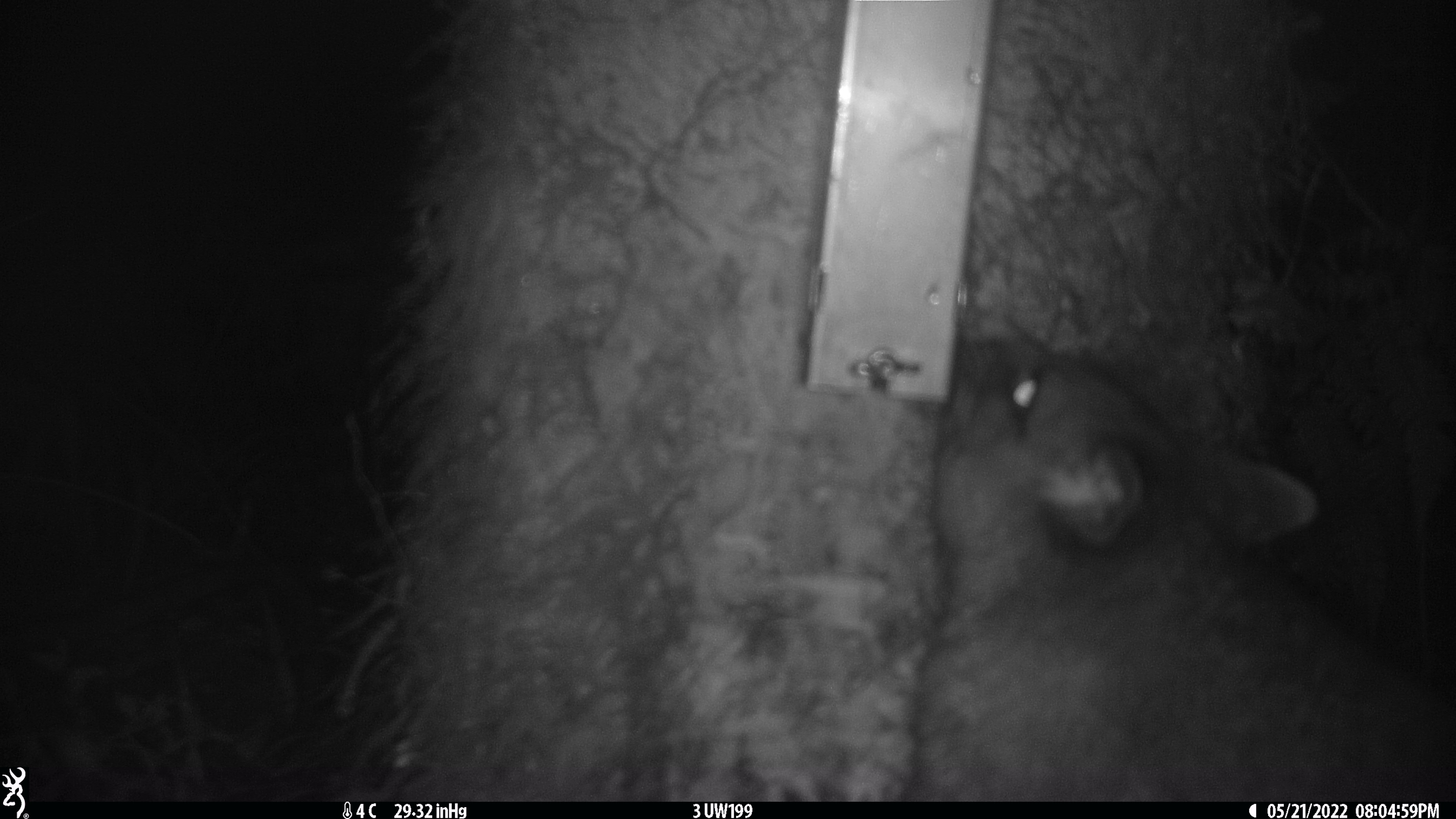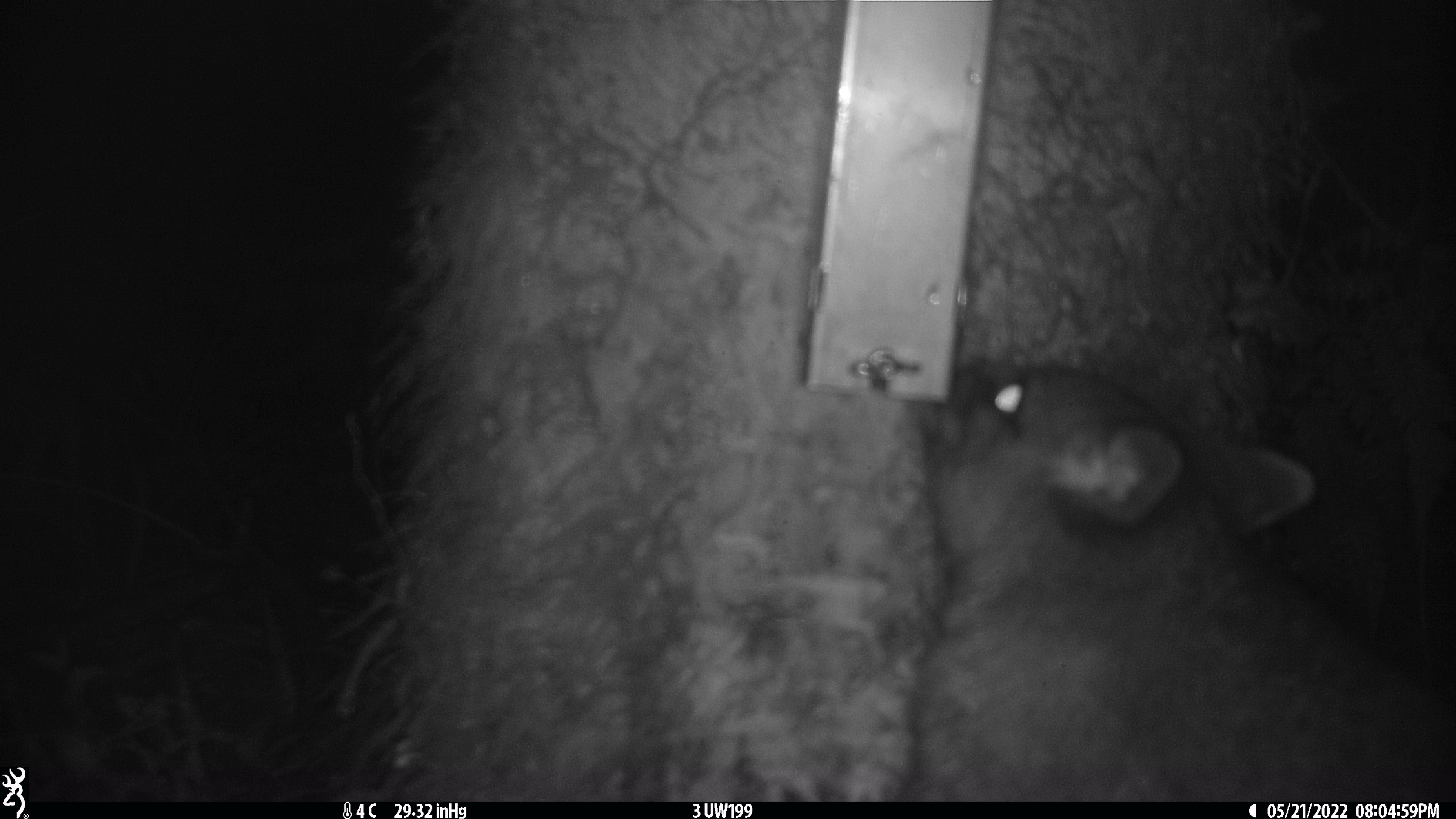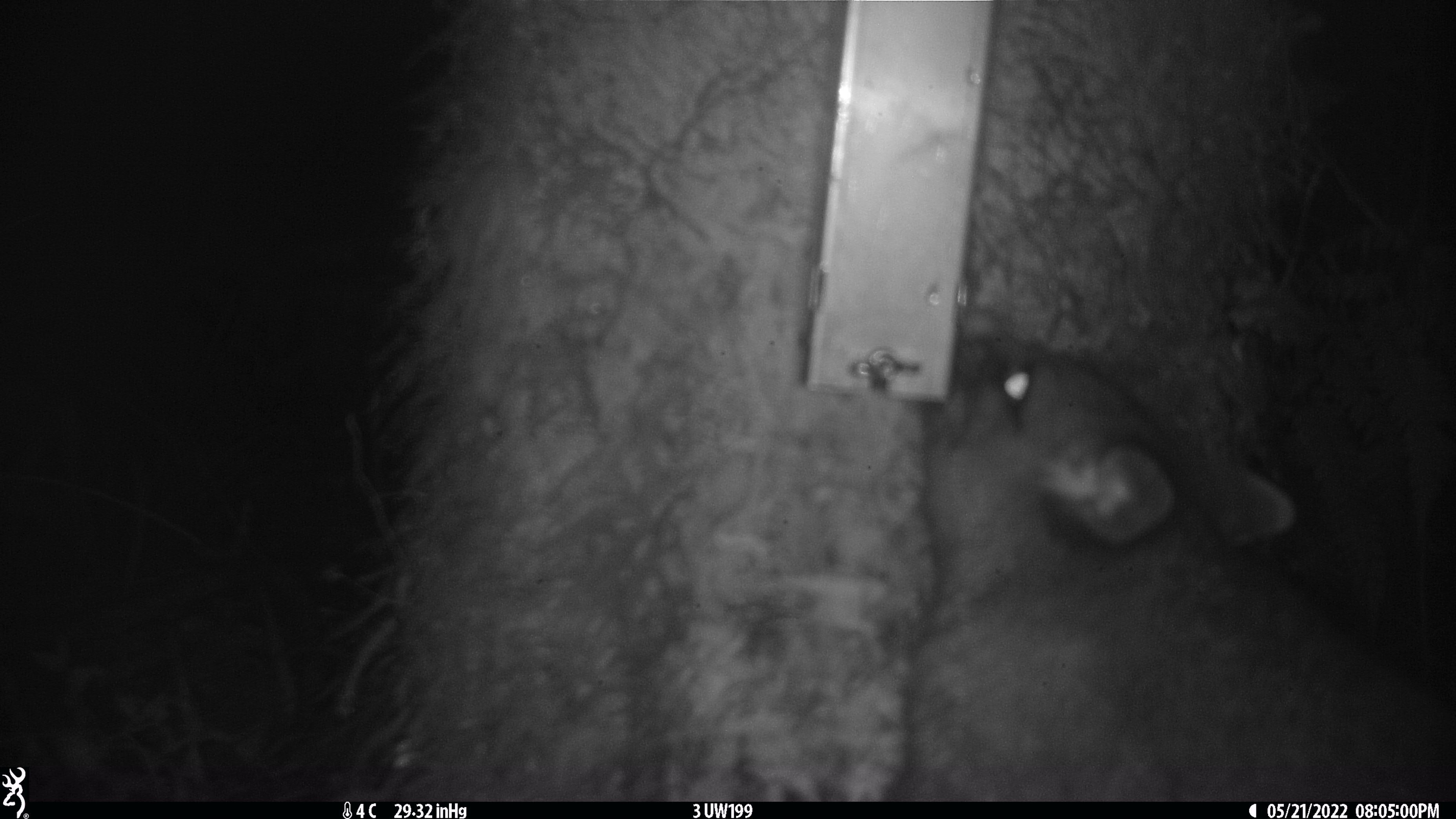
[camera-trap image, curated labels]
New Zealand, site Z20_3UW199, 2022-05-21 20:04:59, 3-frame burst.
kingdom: Animalia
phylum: Chordata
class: Mammalia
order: Diprotodontia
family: Phalangeridae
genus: Trichosurus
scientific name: Trichosurus vulpecula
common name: common brushtail possum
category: possum